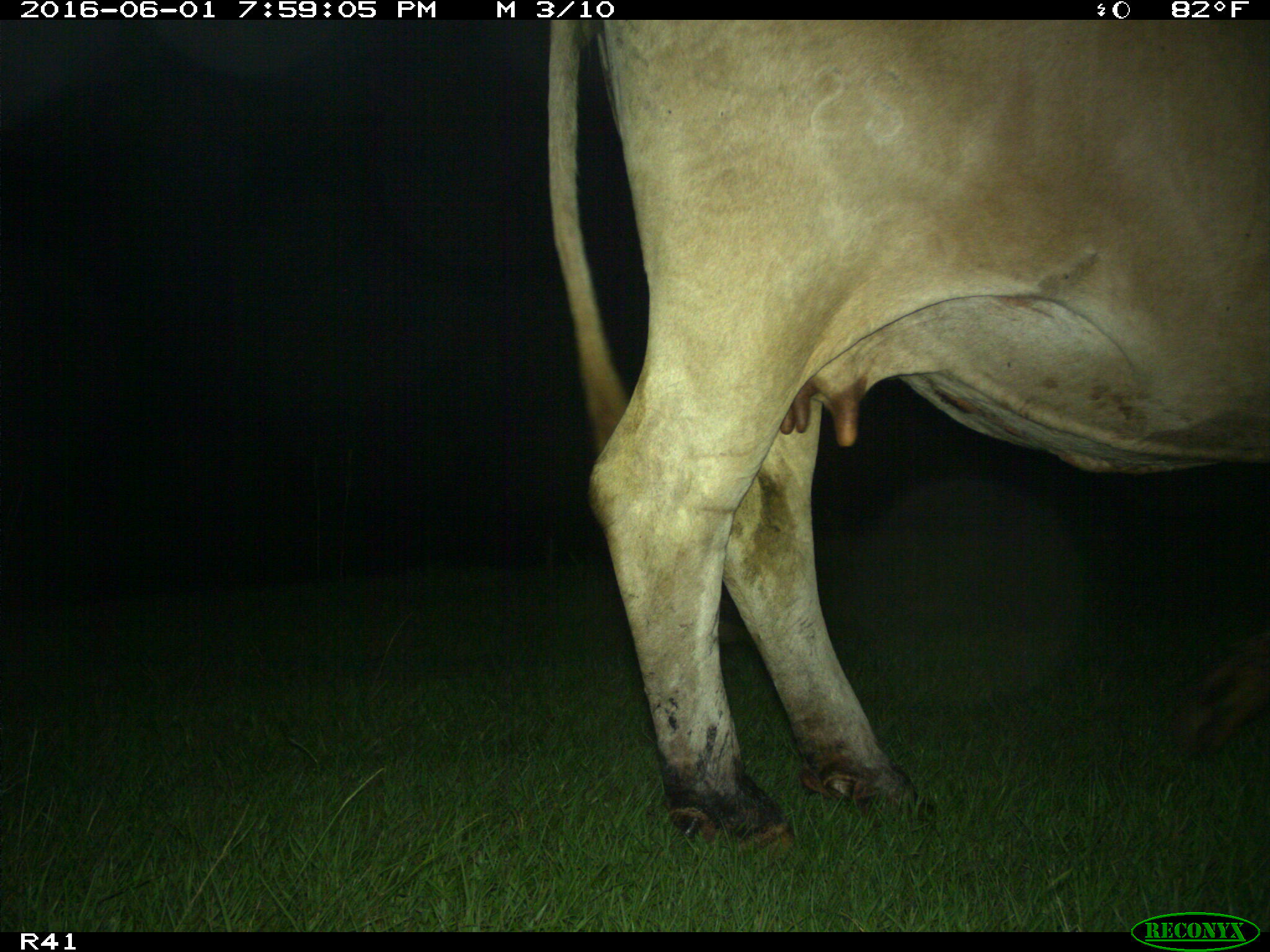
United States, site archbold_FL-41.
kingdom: Animalia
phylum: Chordata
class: Mammalia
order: Artiodactyla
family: Bovidae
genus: Bos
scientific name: Bos taurus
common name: domestic cow